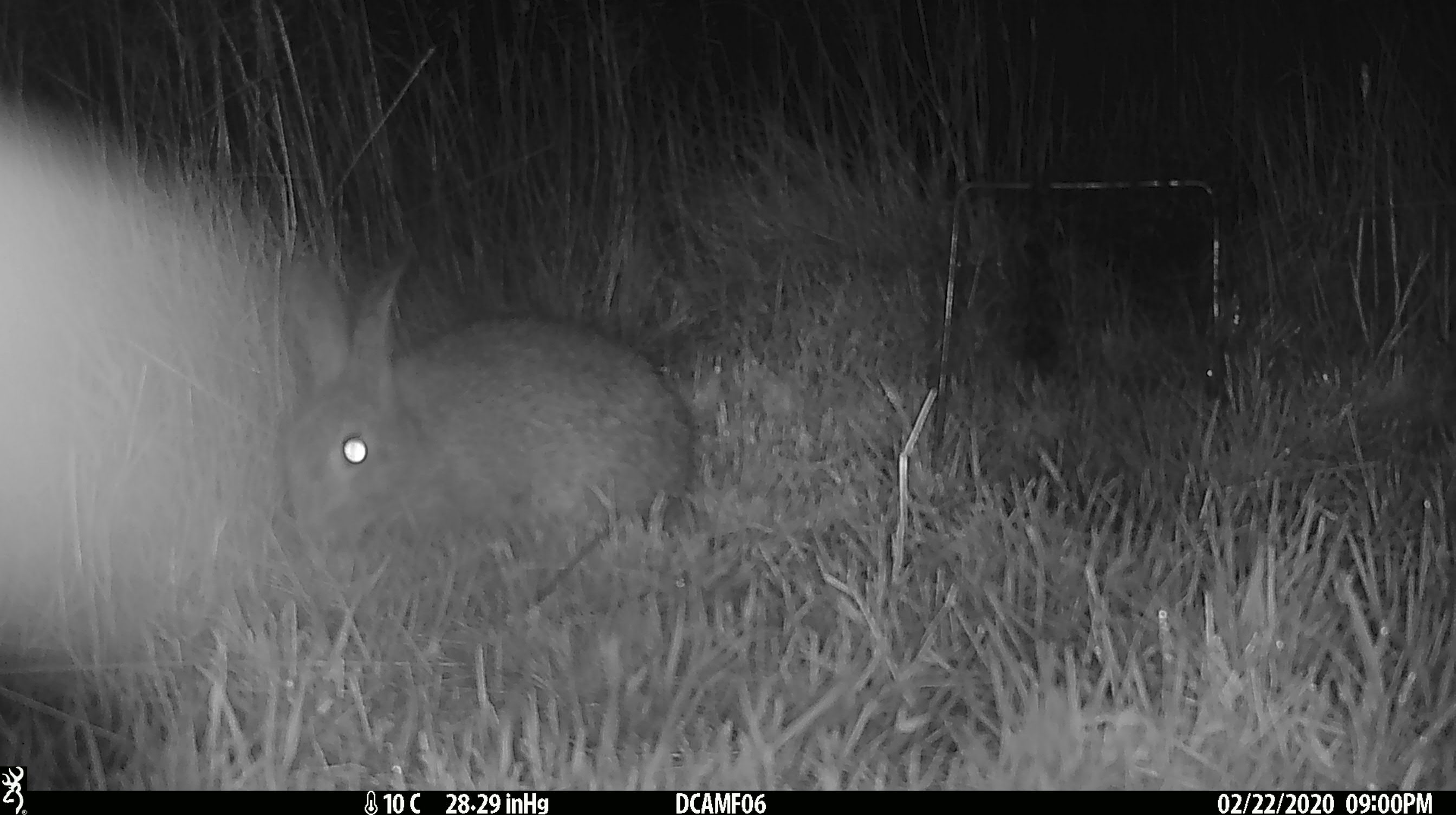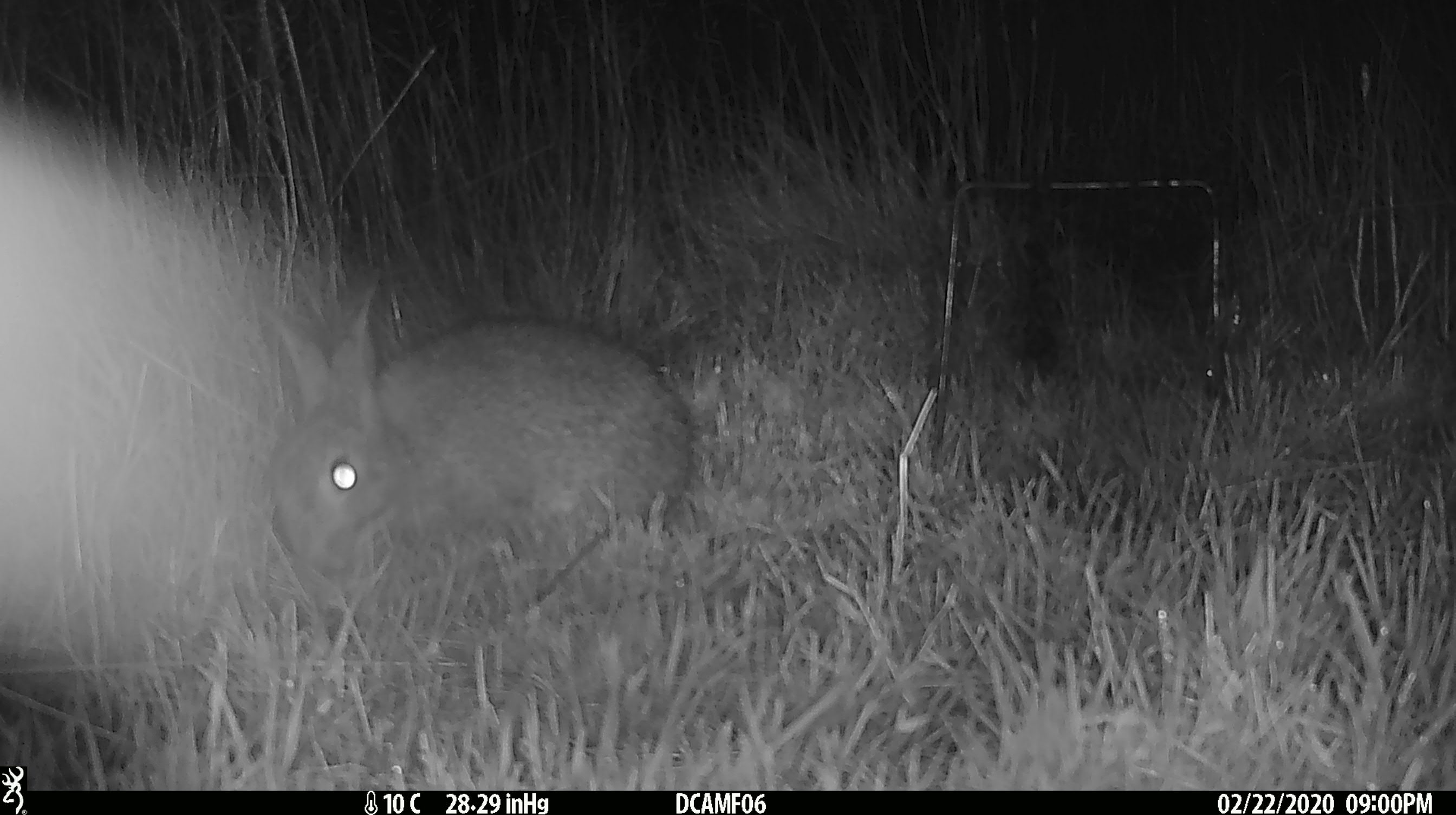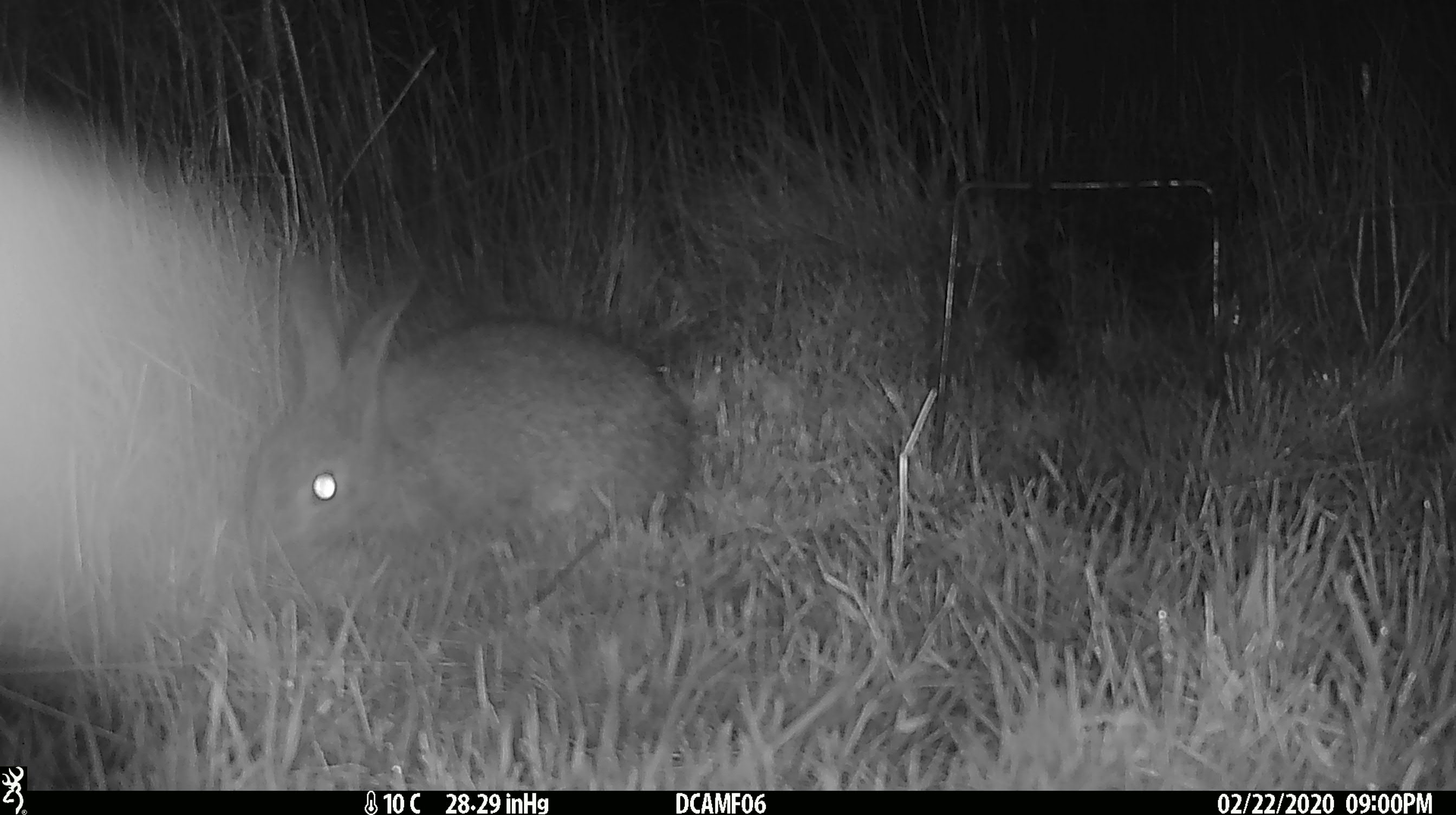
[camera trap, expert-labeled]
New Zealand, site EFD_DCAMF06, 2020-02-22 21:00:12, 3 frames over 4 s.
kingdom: Animalia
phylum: Chordata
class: Mammalia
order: Lagomorpha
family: Leporidae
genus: Oryctolagus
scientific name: Oryctolagus cuniculus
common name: european rabbit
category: rabbit